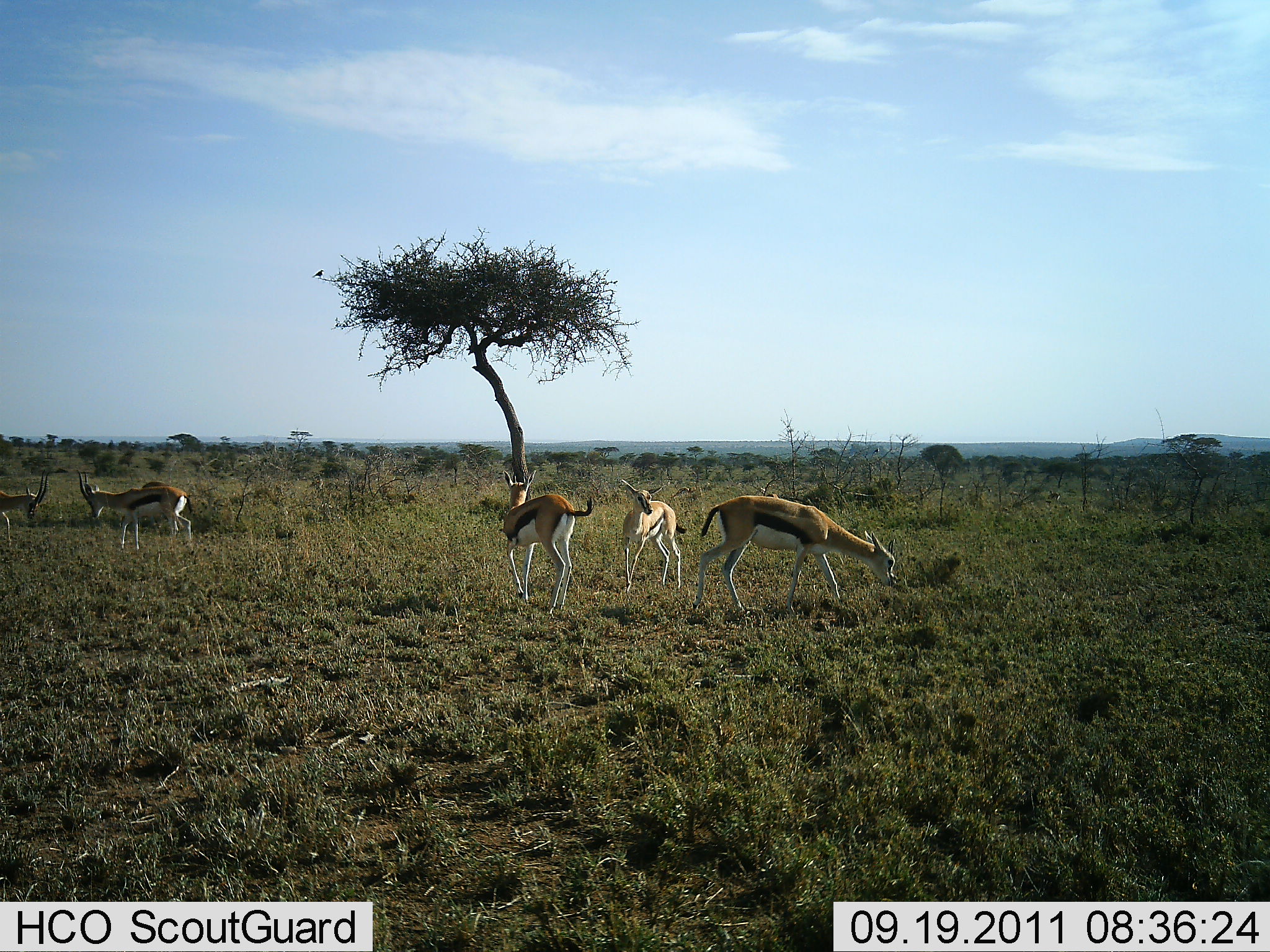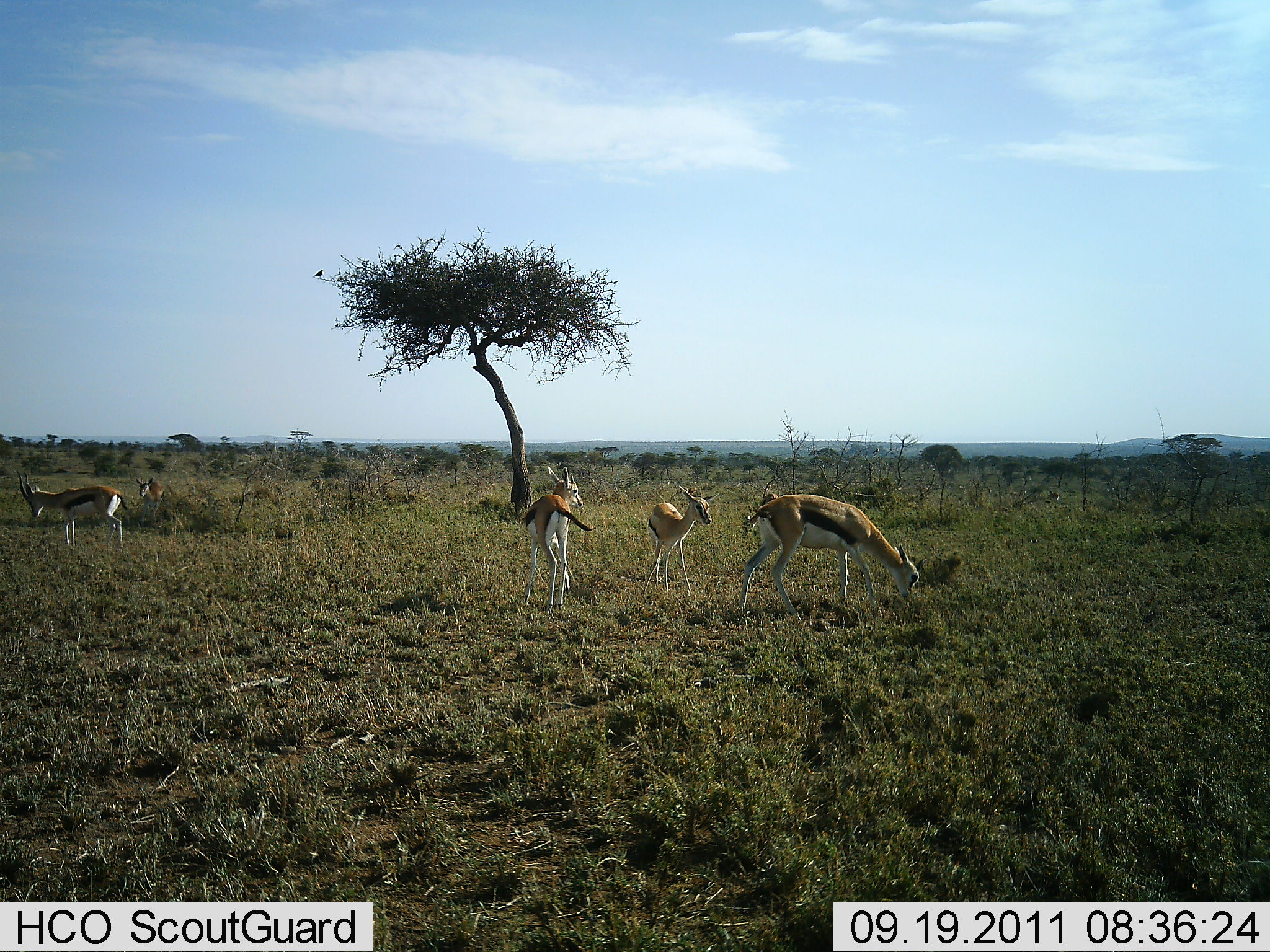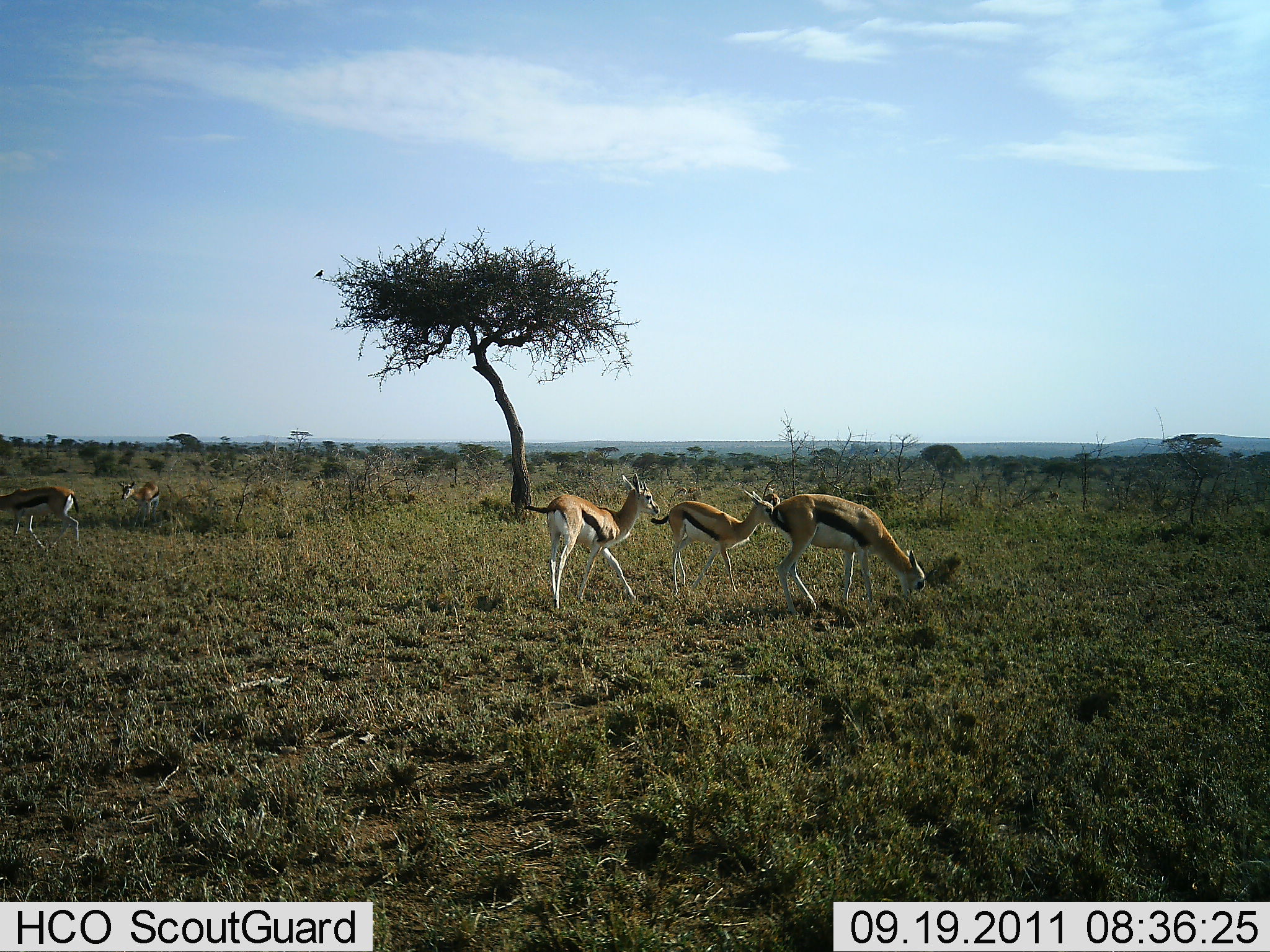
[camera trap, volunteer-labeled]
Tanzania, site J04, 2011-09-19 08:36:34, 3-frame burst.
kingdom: Animalia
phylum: Chordata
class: Mammalia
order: Artiodactyla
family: Bovidae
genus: Eudorcas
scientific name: Eudorcas thomsonii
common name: thomson's gazelle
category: gazellethomsons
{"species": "gazellethomsons (thomson's gazelle) (Eudorcas thomsonii)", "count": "5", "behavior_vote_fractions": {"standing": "57%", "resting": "0%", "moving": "43%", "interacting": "36%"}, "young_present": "7%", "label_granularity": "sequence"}